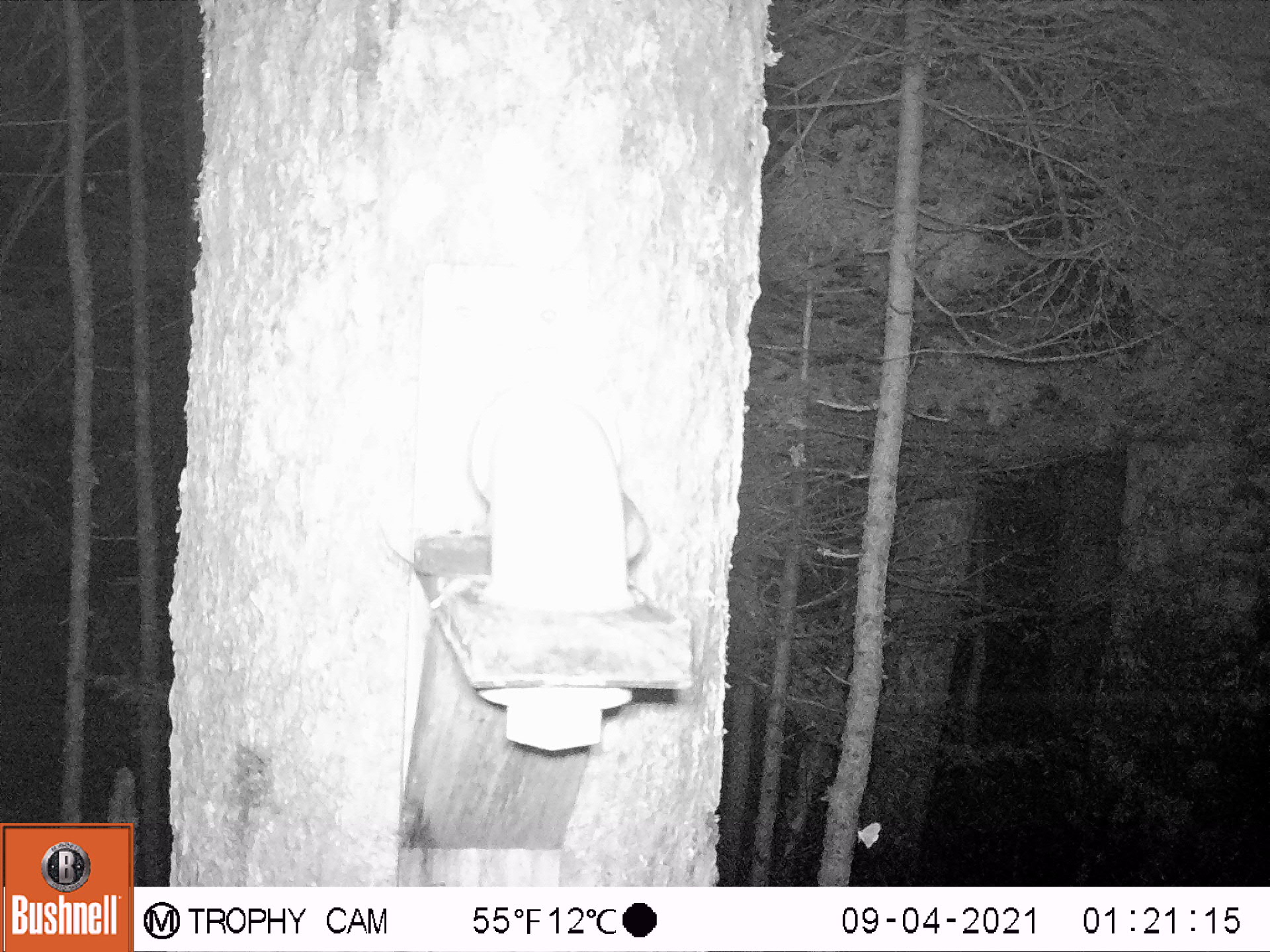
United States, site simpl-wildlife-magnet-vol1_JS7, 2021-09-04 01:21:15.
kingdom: Animalia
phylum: Chordata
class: Mammalia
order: Rodentia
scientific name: Rodentia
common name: mouse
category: mouse sp.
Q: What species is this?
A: Mouse sp. (mouse) (Rodentia).